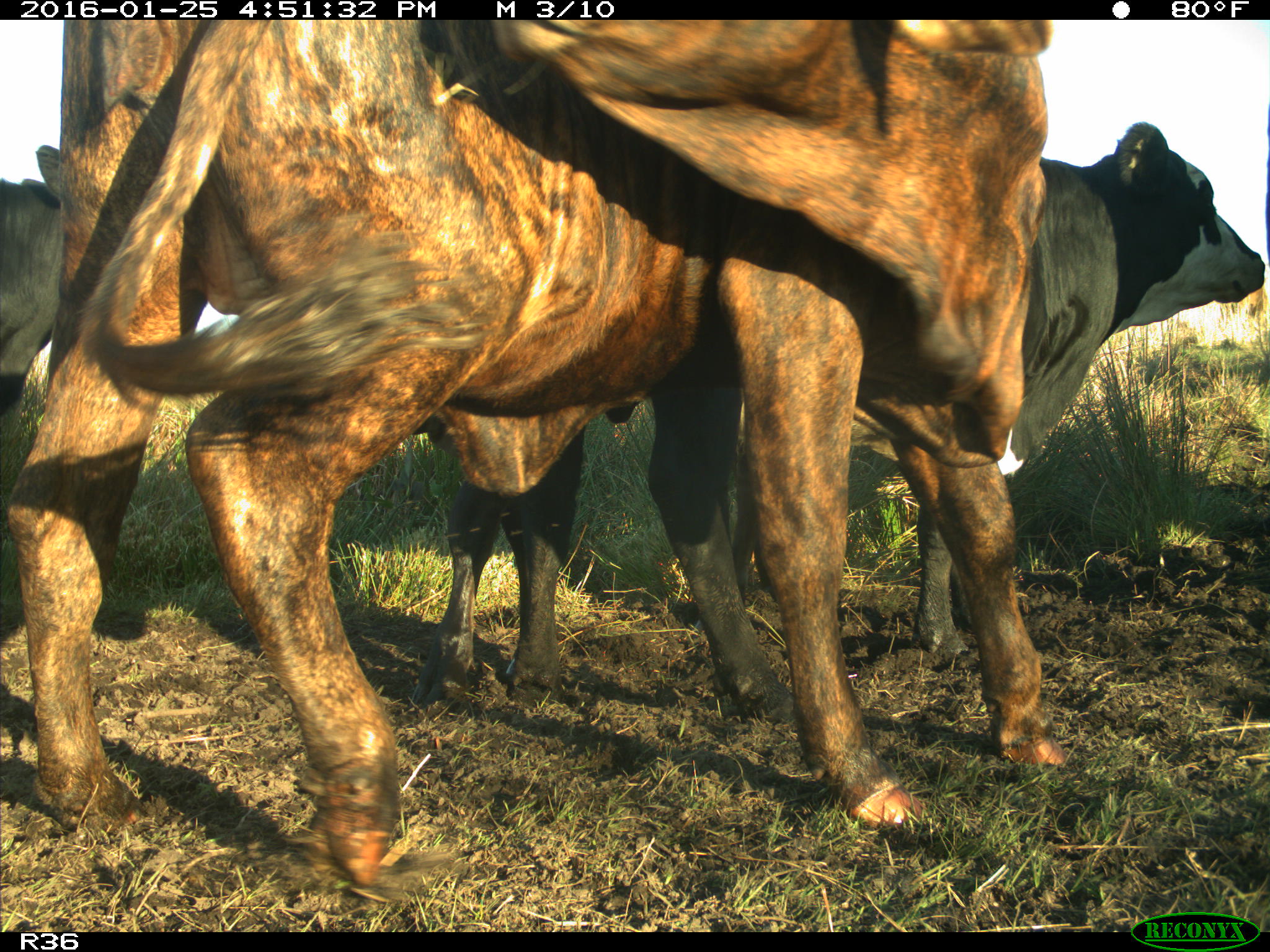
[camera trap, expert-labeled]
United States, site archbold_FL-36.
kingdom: Animalia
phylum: Chordata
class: Mammalia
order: Artiodactyla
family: Bovidae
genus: Bos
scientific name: Bos taurus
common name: domestic cow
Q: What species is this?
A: Bos taurus (domestic cow).